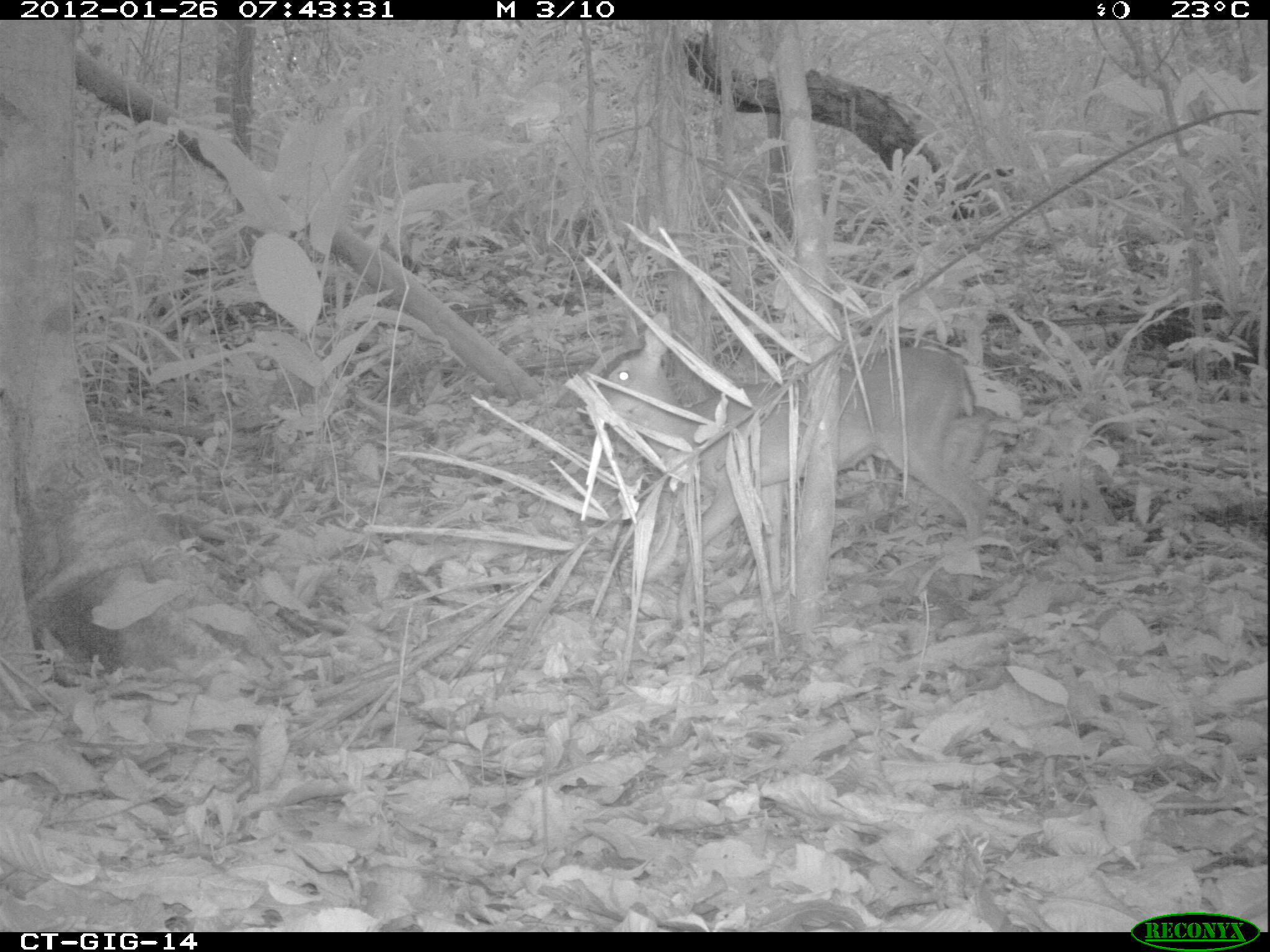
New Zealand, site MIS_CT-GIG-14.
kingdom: Animalia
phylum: Chordata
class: Mammalia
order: Artiodactyla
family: Cervidae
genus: Odocoileus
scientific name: Odocoileus virginianus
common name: white-tailed deer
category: white tailed deer